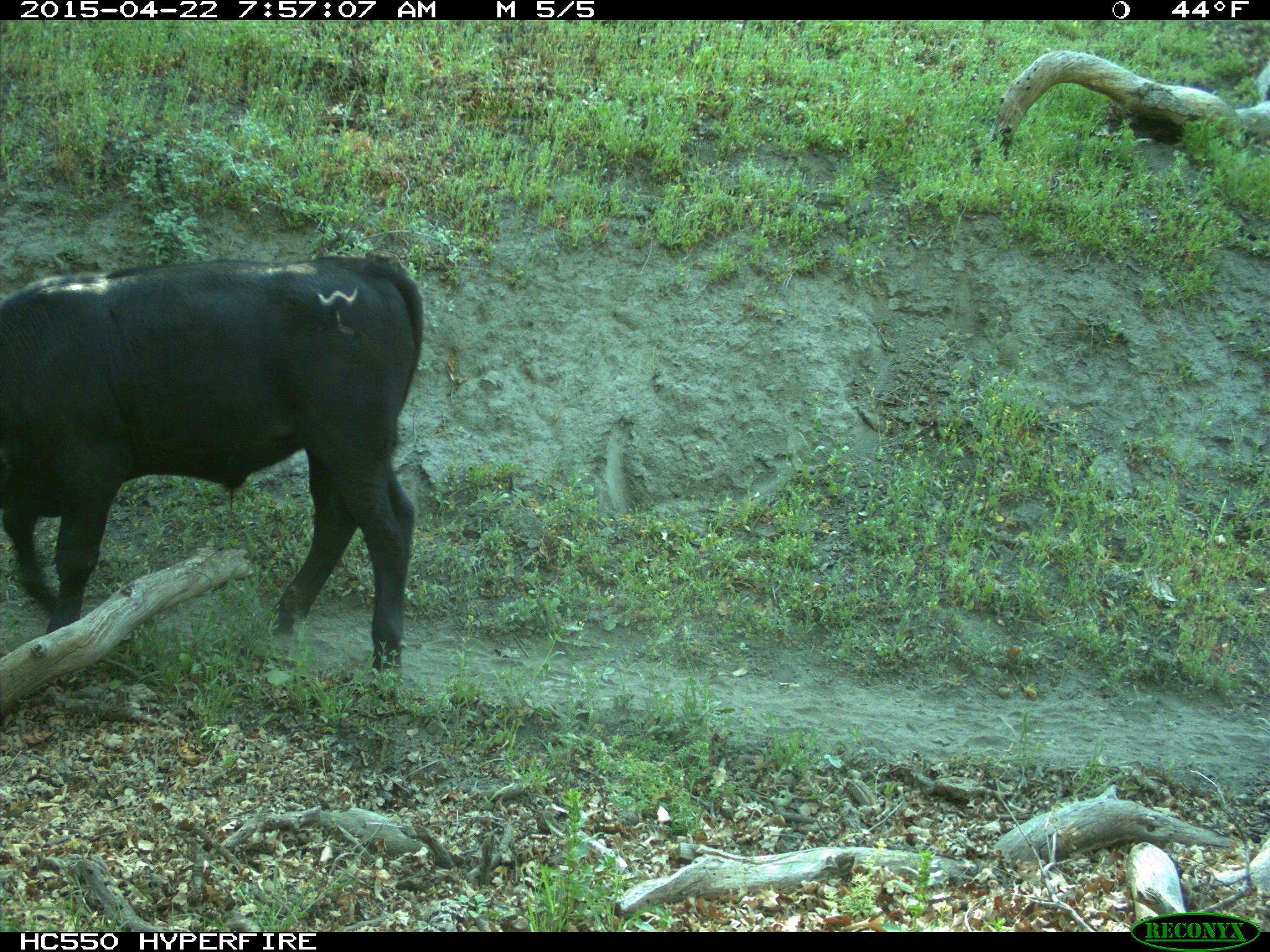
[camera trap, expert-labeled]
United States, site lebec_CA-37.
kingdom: Animalia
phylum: Chordata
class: Mammalia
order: Artiodactyla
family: Bovidae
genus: Bos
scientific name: Bos taurus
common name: domestic cow